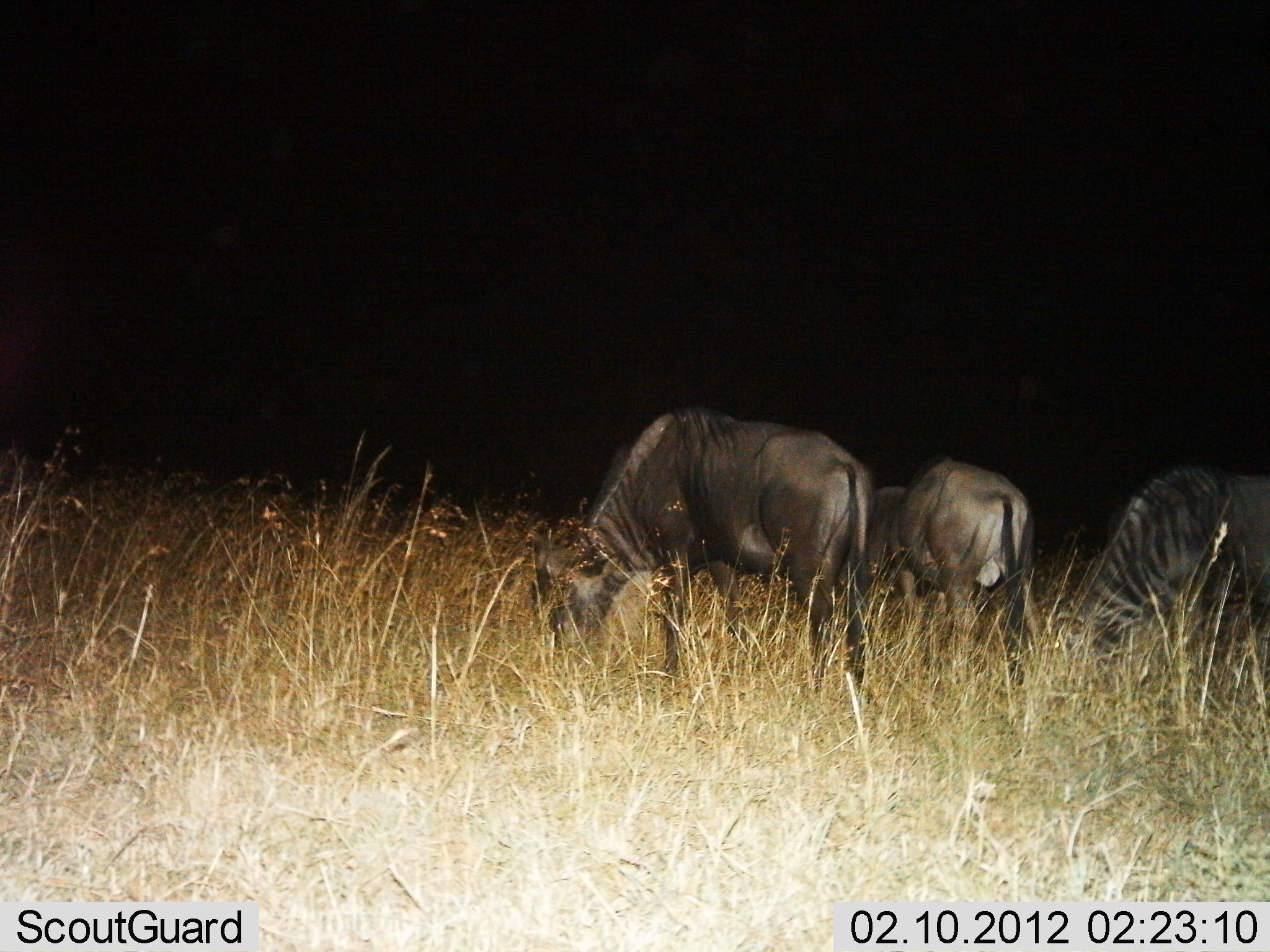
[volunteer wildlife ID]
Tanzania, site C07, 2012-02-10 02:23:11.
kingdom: Animalia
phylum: Chordata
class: Mammalia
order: Artiodactyla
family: Bovidae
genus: Connochaetes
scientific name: Connochaetes taurinus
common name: blue wildebeest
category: wildebeest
Wildebeest (blue wildebeest) (Connochaetes taurinus), count 3. Behavior (volunteer vote fractions): standing 21%, resting 0%, moving 0%, interacting 0%. Young present (vote fraction): 0%. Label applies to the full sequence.